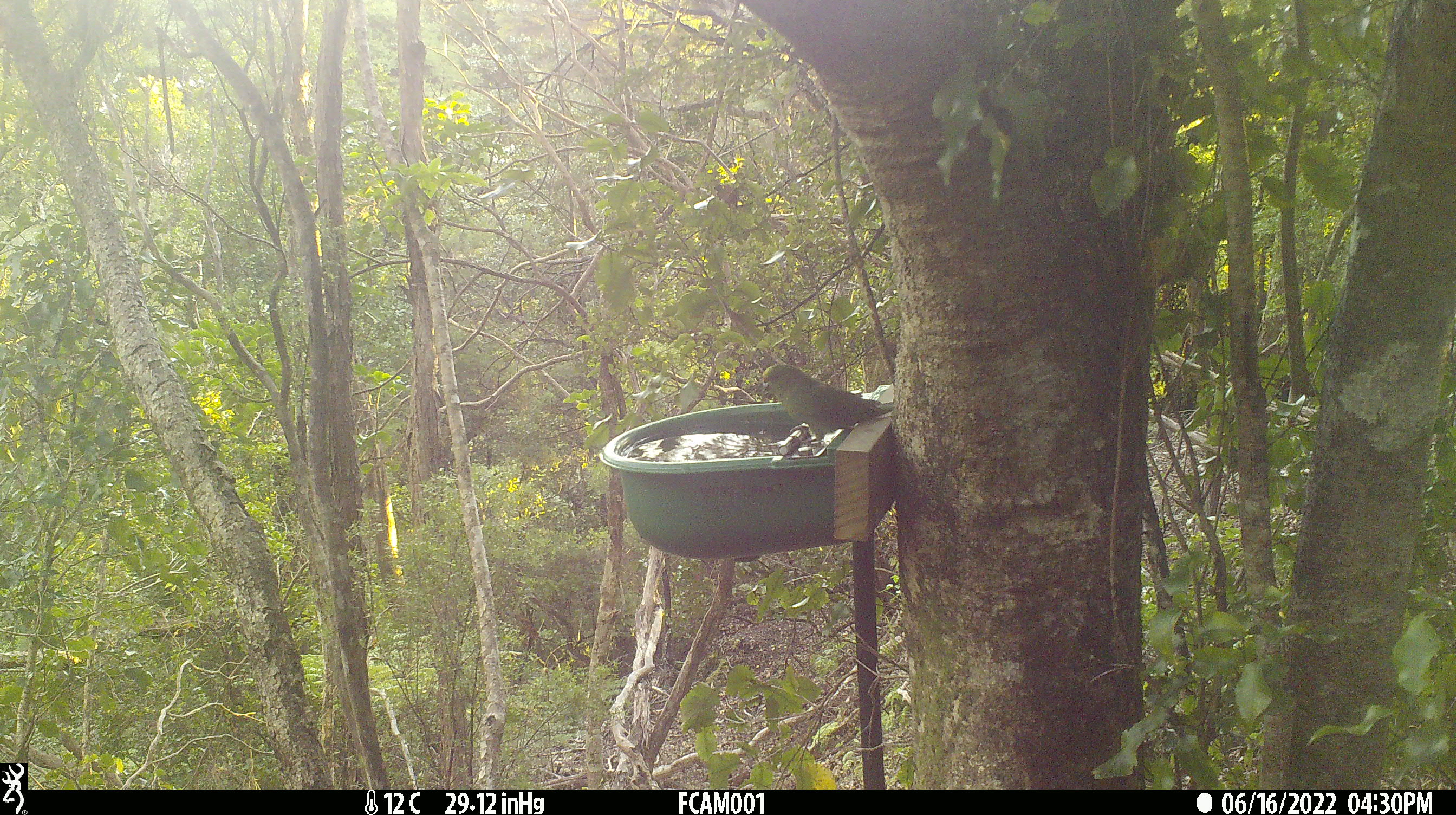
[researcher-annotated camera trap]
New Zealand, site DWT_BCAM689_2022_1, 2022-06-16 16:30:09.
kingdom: Animalia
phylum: Chordata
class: Aves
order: Psittaciformes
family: Psittaculidae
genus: Cyanoramphus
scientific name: Cyanoramphus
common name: parakeet